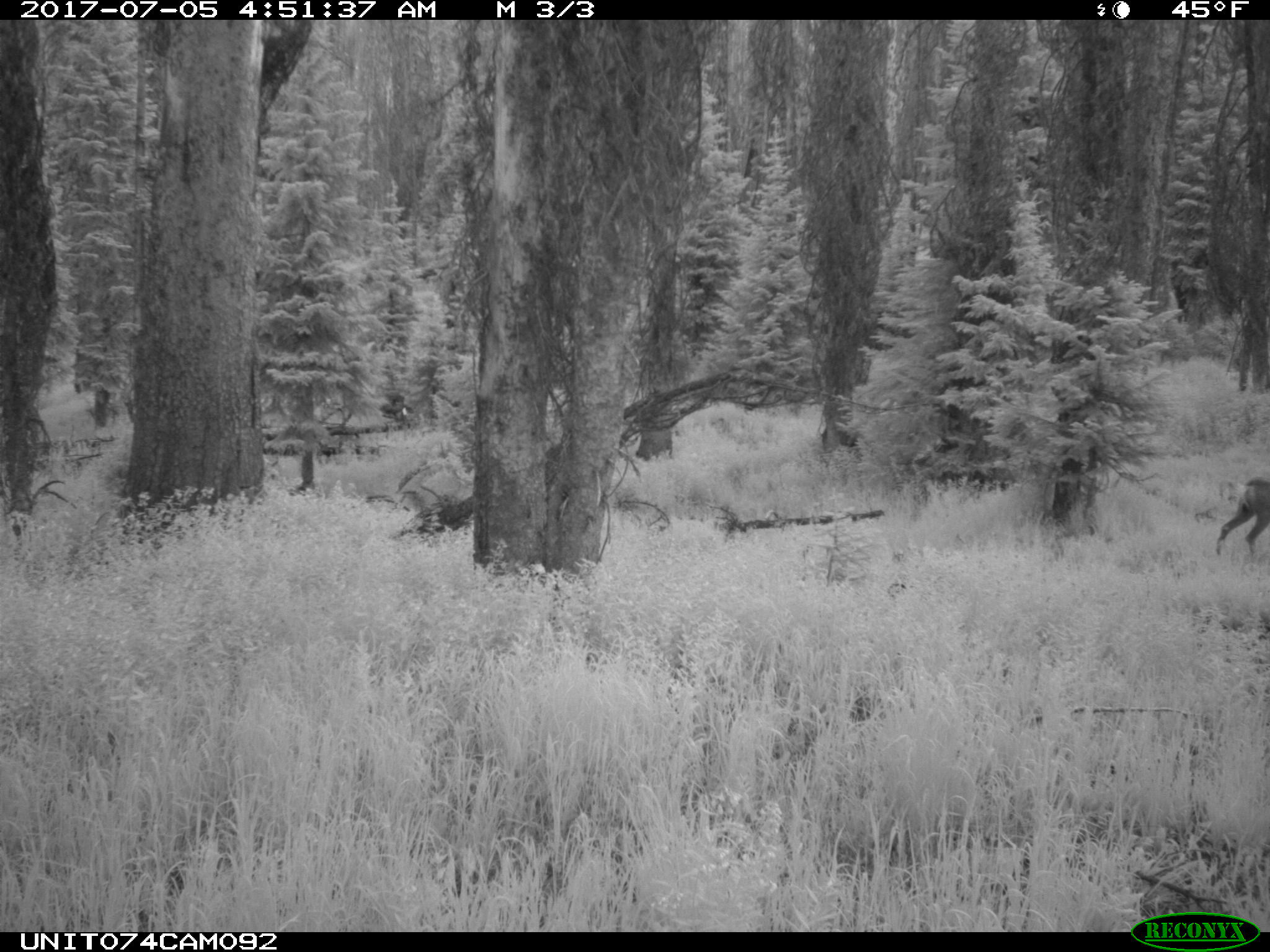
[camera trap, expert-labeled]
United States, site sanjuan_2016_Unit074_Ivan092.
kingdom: Animalia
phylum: Chordata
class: Mammalia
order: Artiodactyla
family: Cervidae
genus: Odocoileus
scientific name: Odocoileus hemionus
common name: mule deer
Odocoileus hemionus (mule deer).